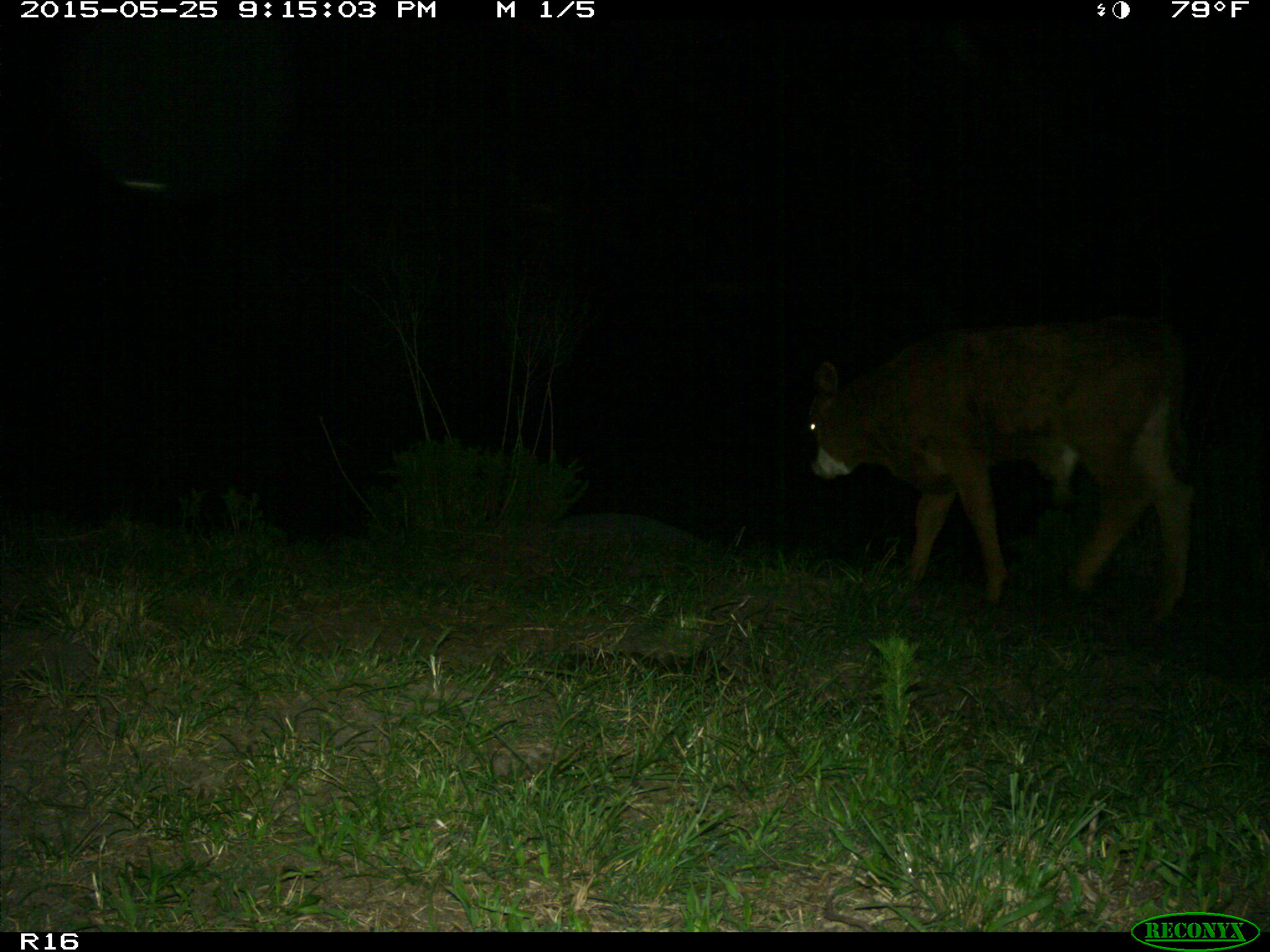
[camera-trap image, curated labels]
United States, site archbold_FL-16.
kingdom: Animalia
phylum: Chordata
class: Mammalia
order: Artiodactyla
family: Bovidae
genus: Bos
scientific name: Bos taurus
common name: domestic cow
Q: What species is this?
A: Bos taurus (domestic cow).